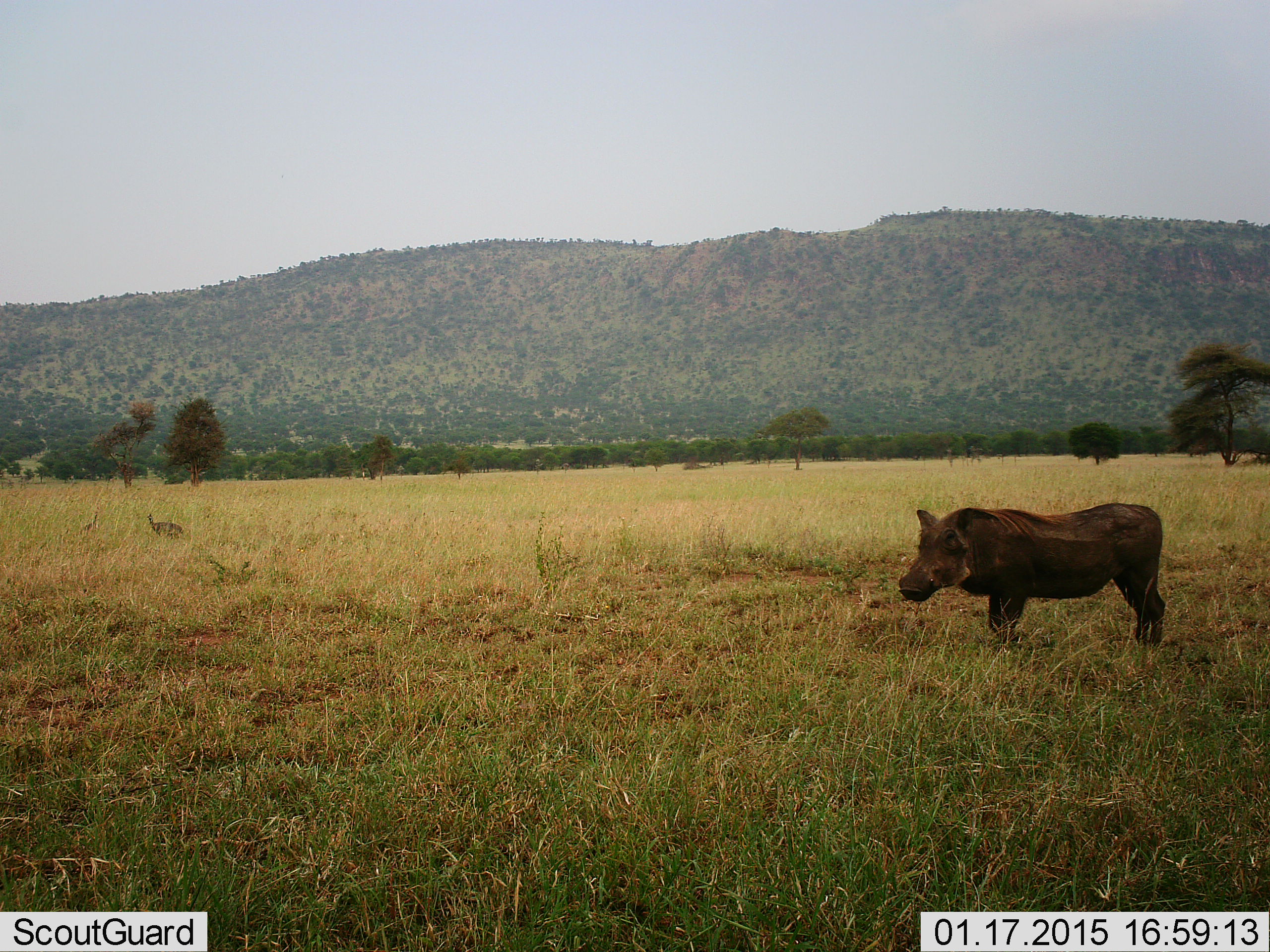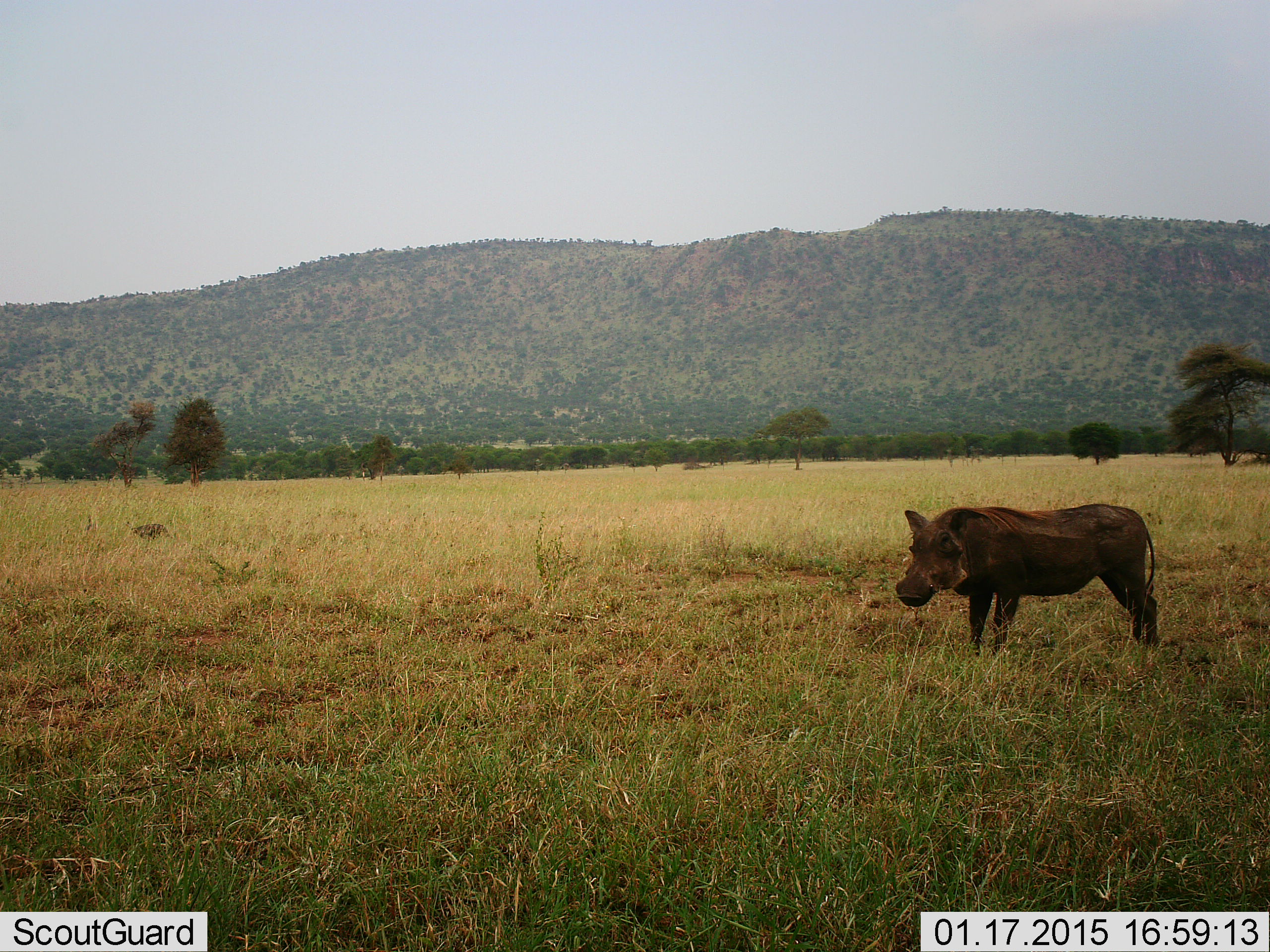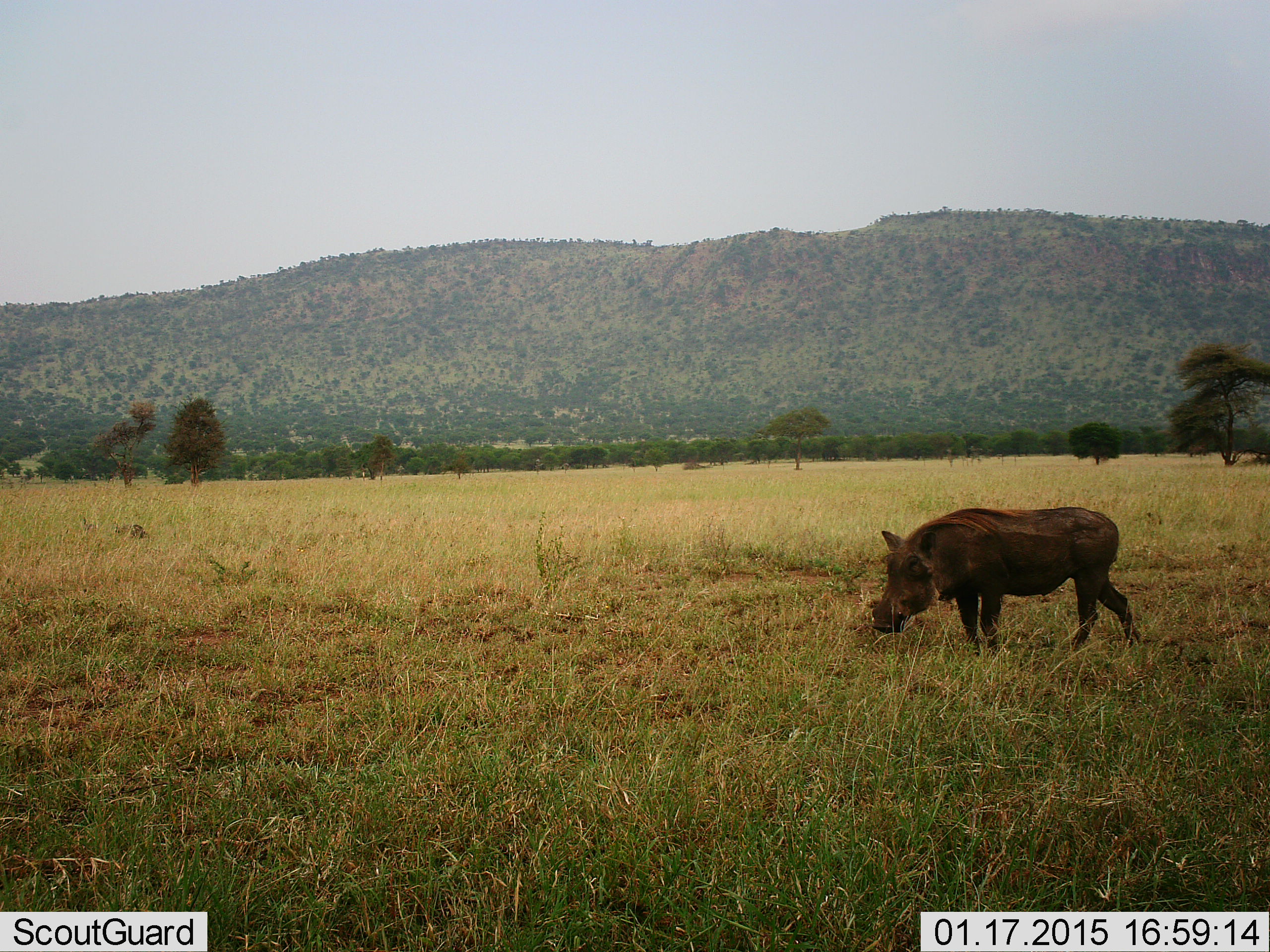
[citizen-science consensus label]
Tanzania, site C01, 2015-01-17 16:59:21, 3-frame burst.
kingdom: Animalia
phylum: Chordata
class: Aves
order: Galliformes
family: Numididae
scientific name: Numididae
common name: guinea fowl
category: guineafowl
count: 2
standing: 71%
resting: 0%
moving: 71%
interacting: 0%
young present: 0%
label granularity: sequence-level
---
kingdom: Animalia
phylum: Chordata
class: Mammalia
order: Artiodactyla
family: Suidae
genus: Phacochoerus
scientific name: Phacochoerus africanus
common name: warthog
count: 1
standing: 85%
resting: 0%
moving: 25%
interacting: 0%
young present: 5%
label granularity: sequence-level